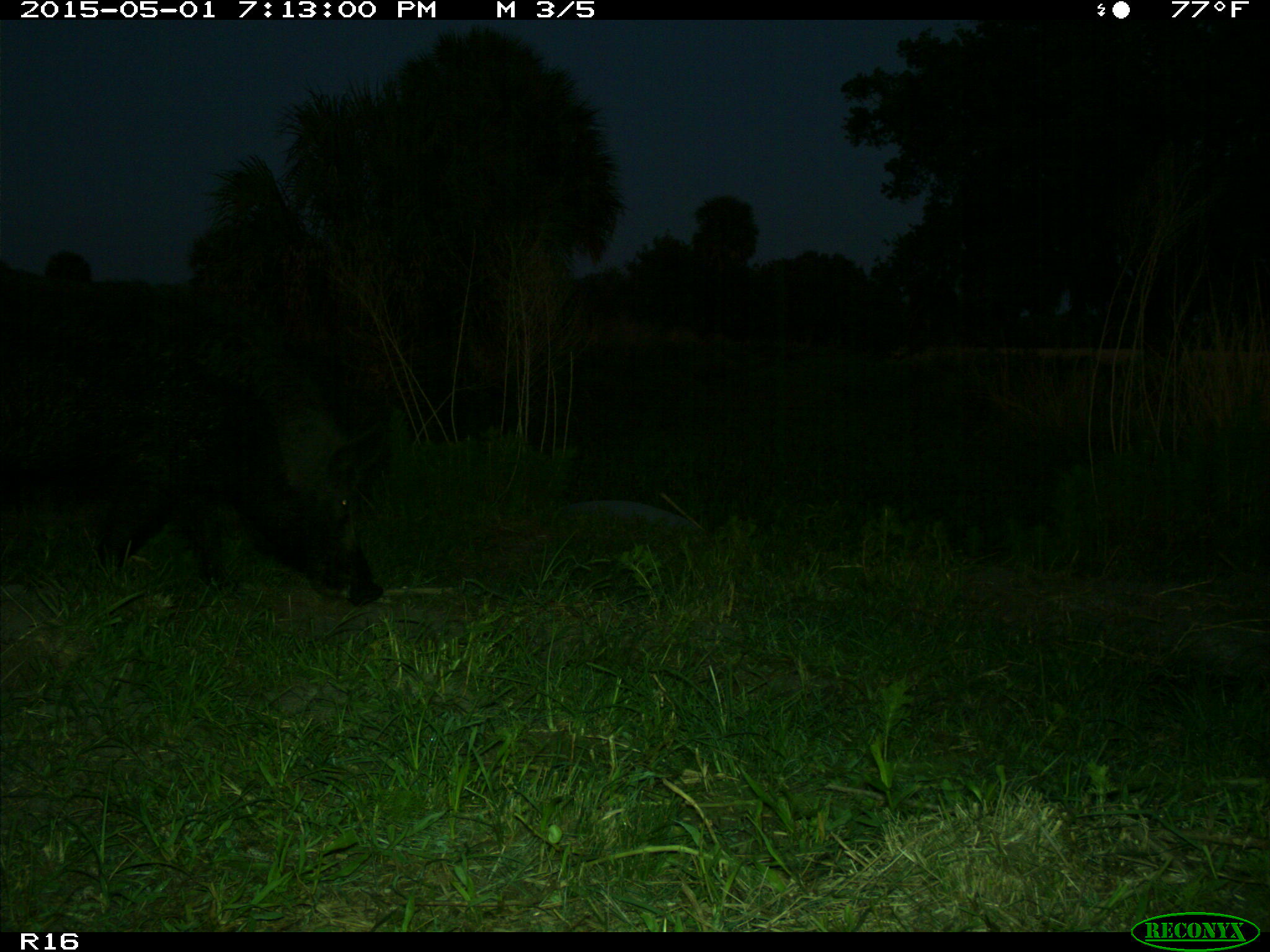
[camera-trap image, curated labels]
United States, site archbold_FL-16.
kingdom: Animalia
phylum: Chordata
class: Mammalia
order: Artiodactyla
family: Suidae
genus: Sus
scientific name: Sus scrofa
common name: wild boar